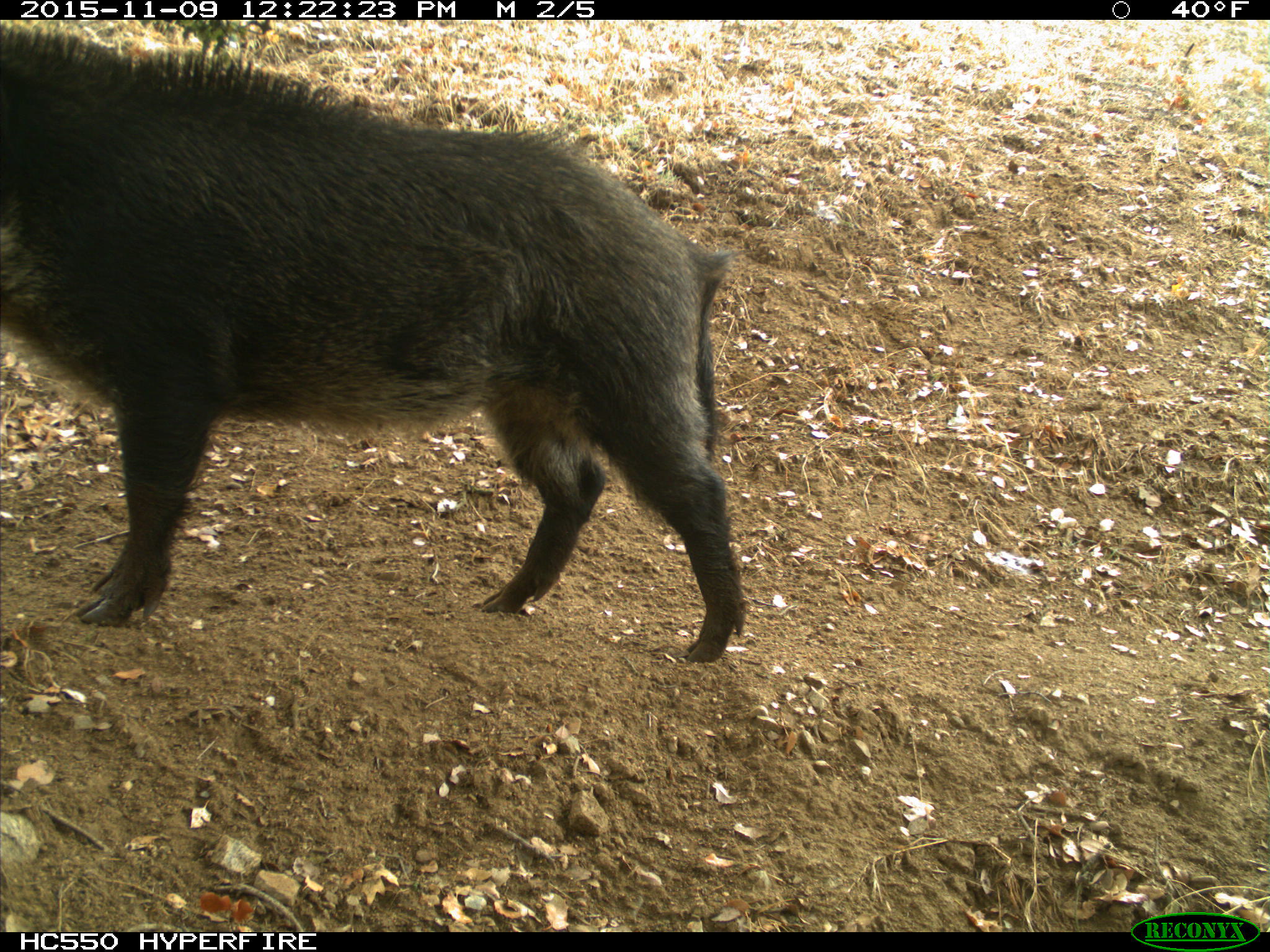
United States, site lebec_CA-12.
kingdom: Animalia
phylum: Chordata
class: Mammalia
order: Artiodactyla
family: Suidae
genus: Sus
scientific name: Sus scrofa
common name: wild boar